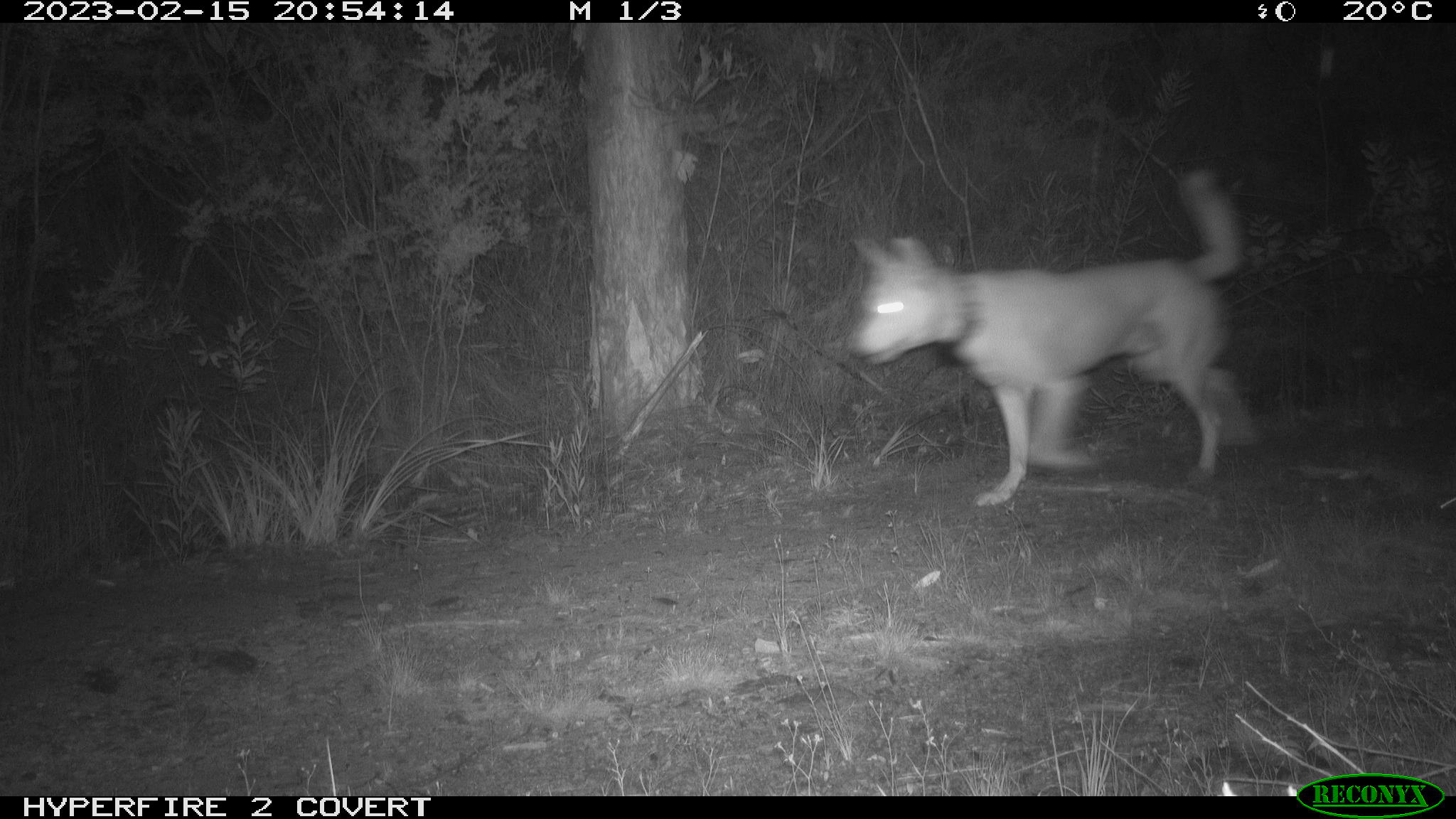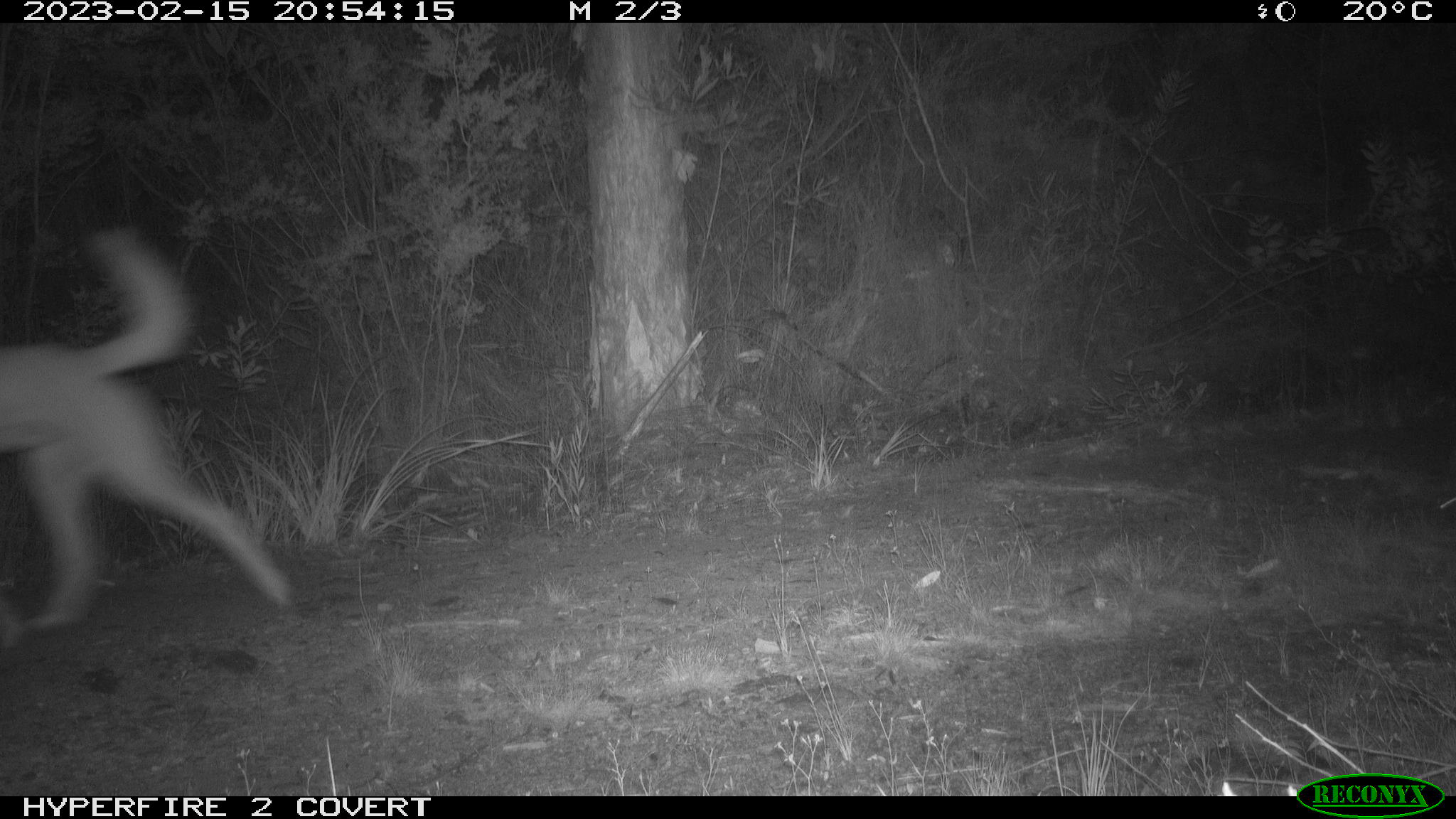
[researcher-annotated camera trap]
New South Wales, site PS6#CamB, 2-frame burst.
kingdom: Animalia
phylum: Chordata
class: Mammalia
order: Carnivora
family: Canidae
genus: Canis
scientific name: Canis familiaris dingo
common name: dingo